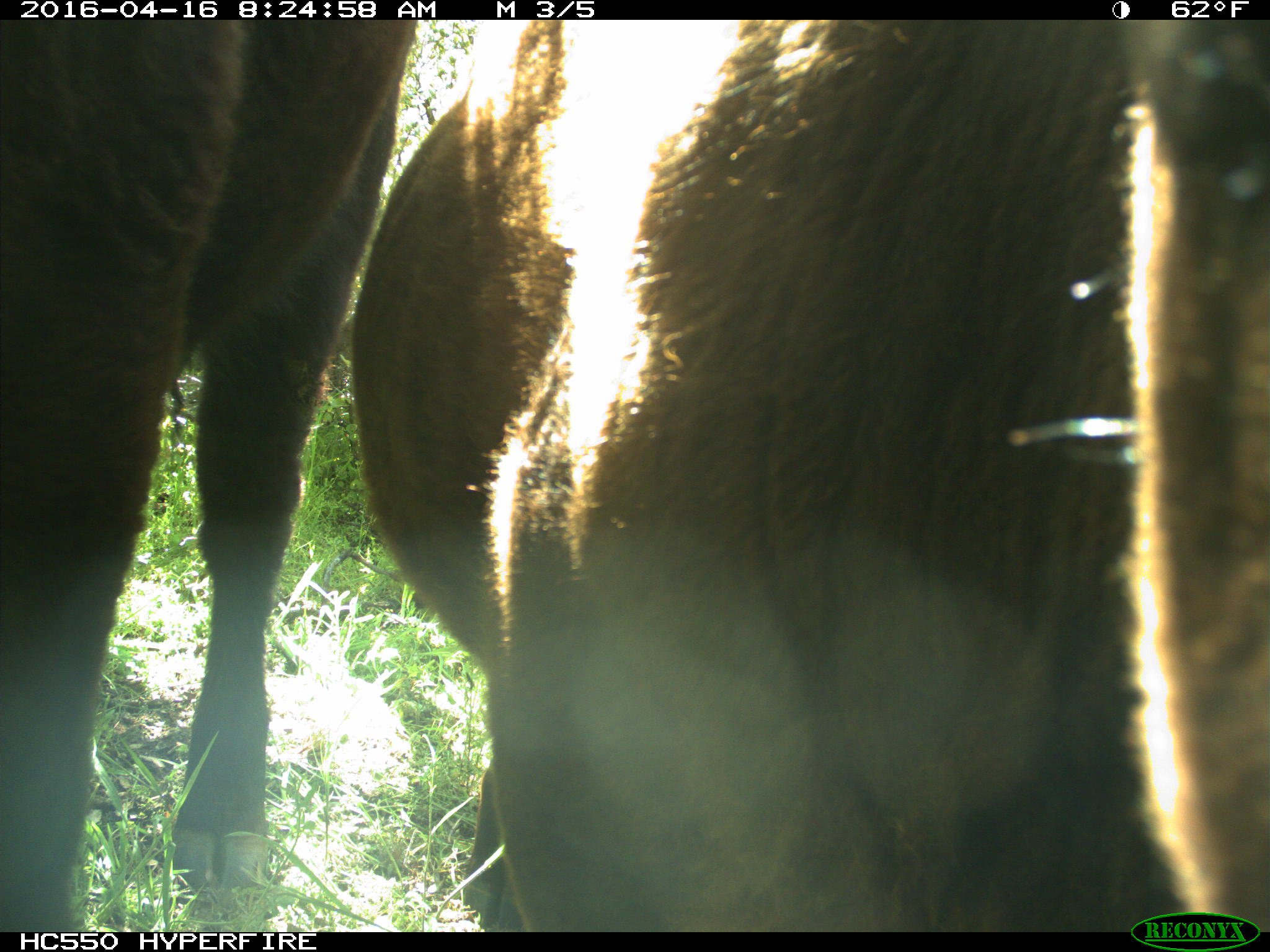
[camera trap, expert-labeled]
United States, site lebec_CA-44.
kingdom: Animalia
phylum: Chordata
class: Mammalia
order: Artiodactyla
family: Bovidae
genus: Bos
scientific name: Bos taurus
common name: domestic cow